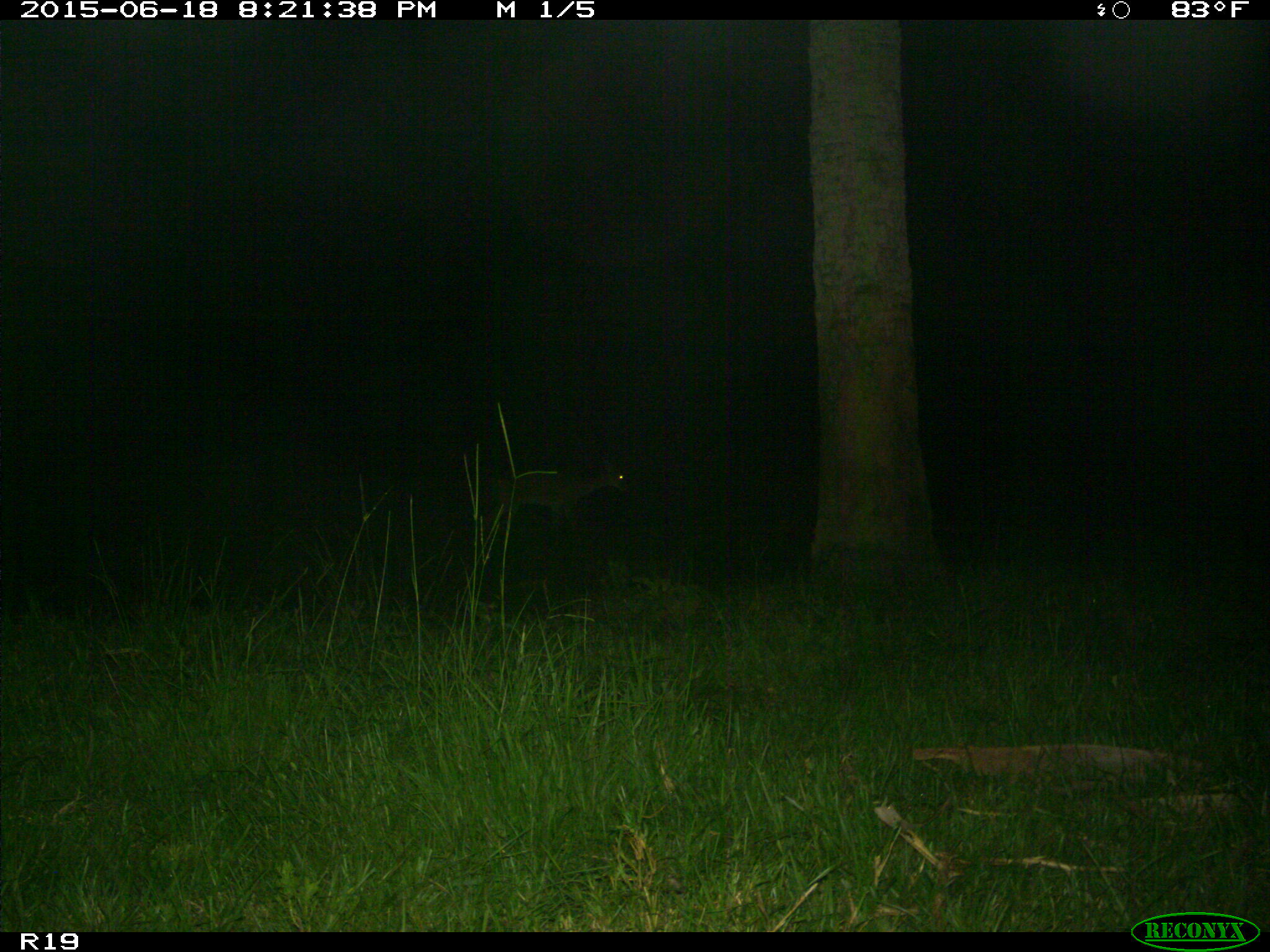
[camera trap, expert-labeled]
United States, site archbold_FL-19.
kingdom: Animalia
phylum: Chordata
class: Mammalia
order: Artiodactyla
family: Cervidae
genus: Odocoileus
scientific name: Odocoileus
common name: deer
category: unidentified deer